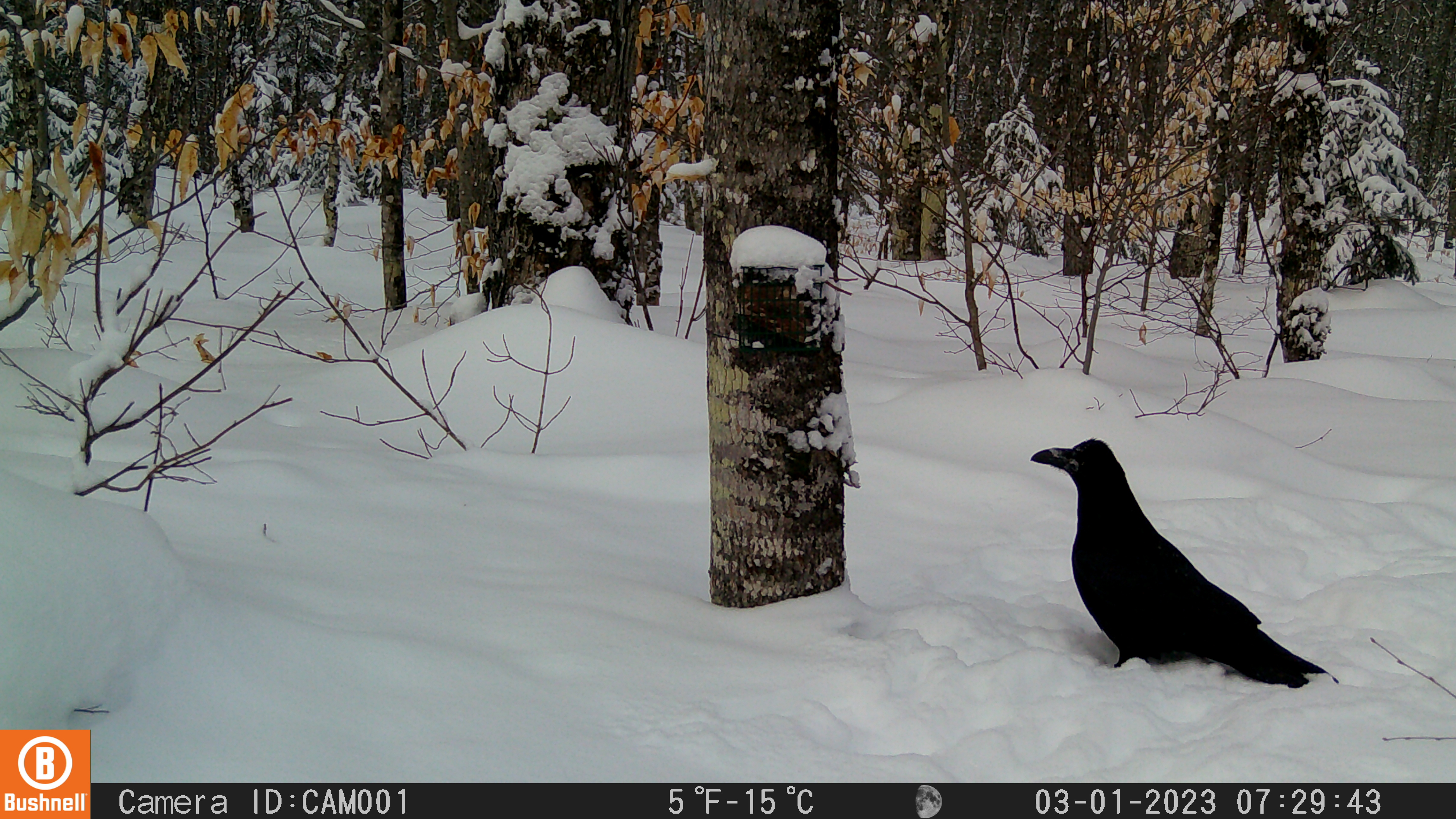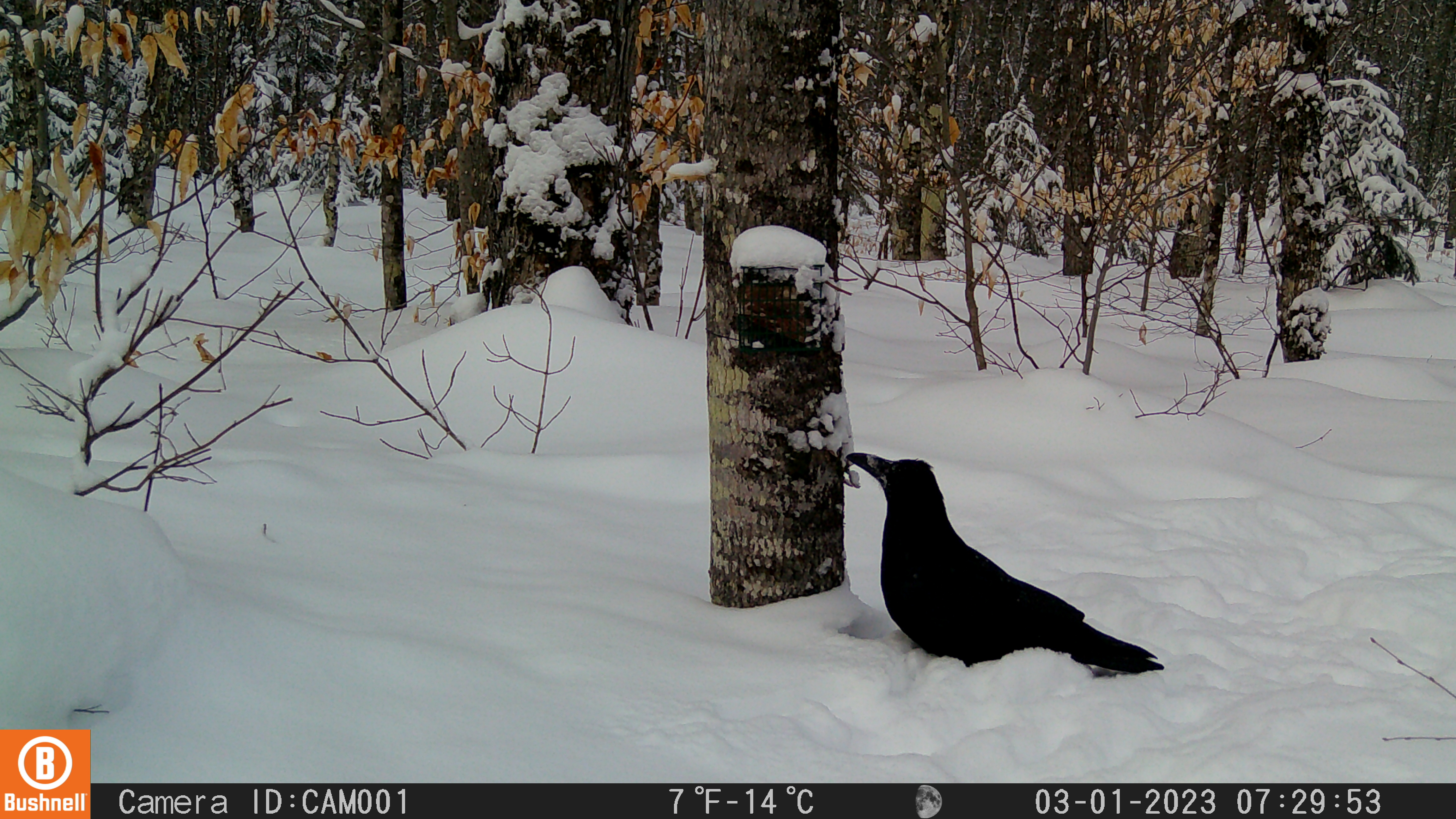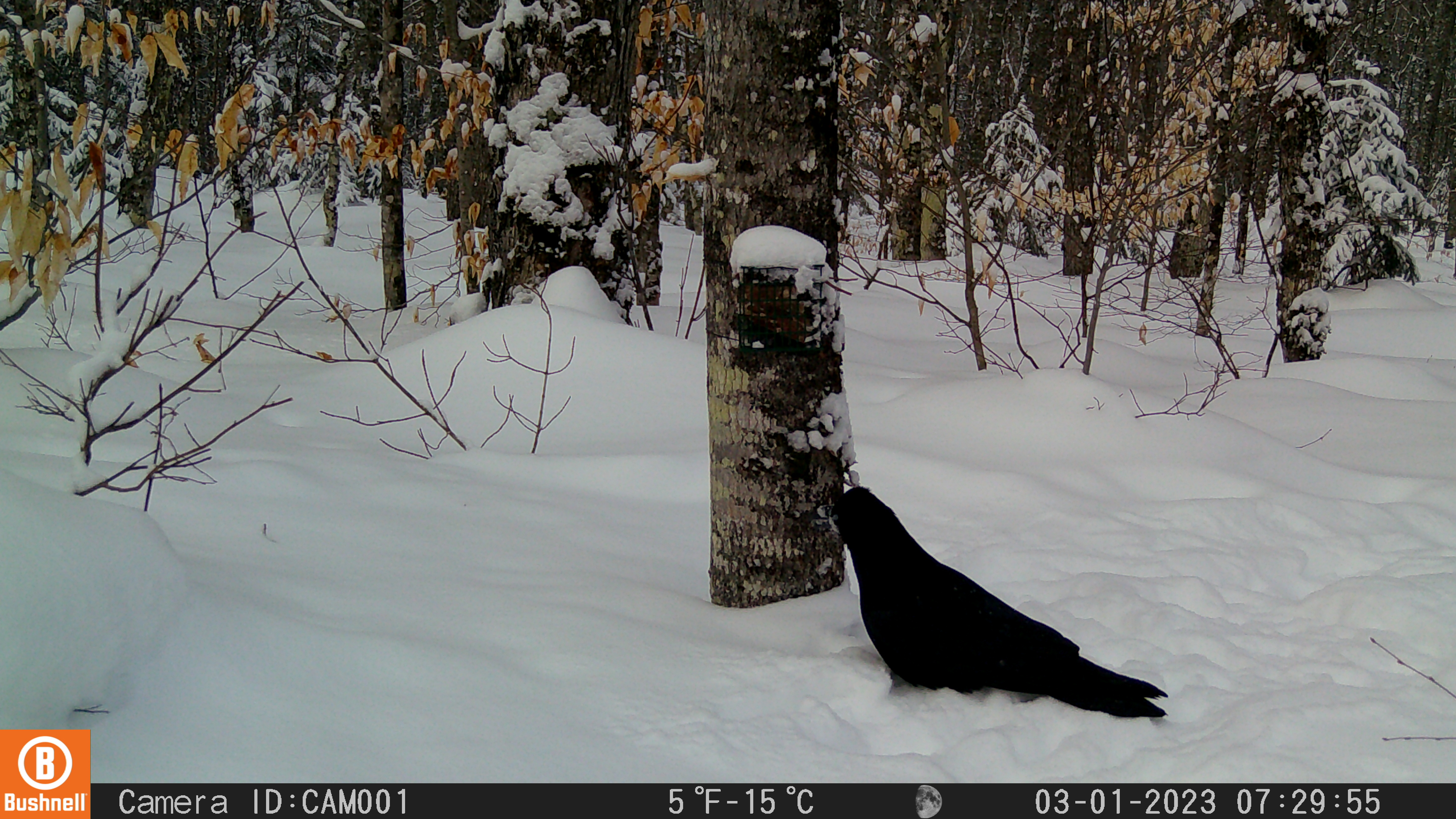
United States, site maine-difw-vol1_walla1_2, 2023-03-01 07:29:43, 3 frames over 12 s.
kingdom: Animalia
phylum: Chordata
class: Aves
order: Passeriformes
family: Corvidae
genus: Corvus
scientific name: Corvus corax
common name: common raven